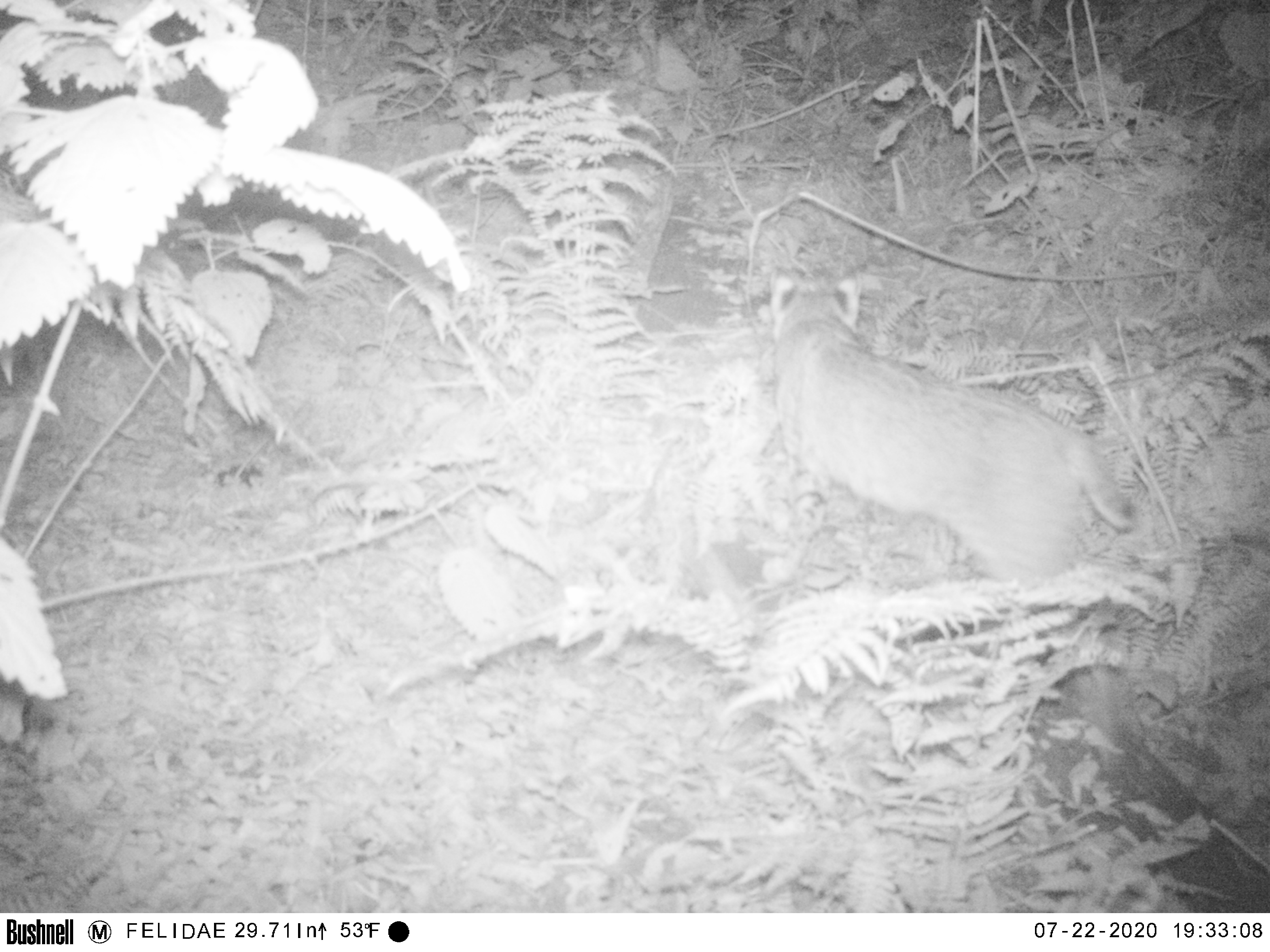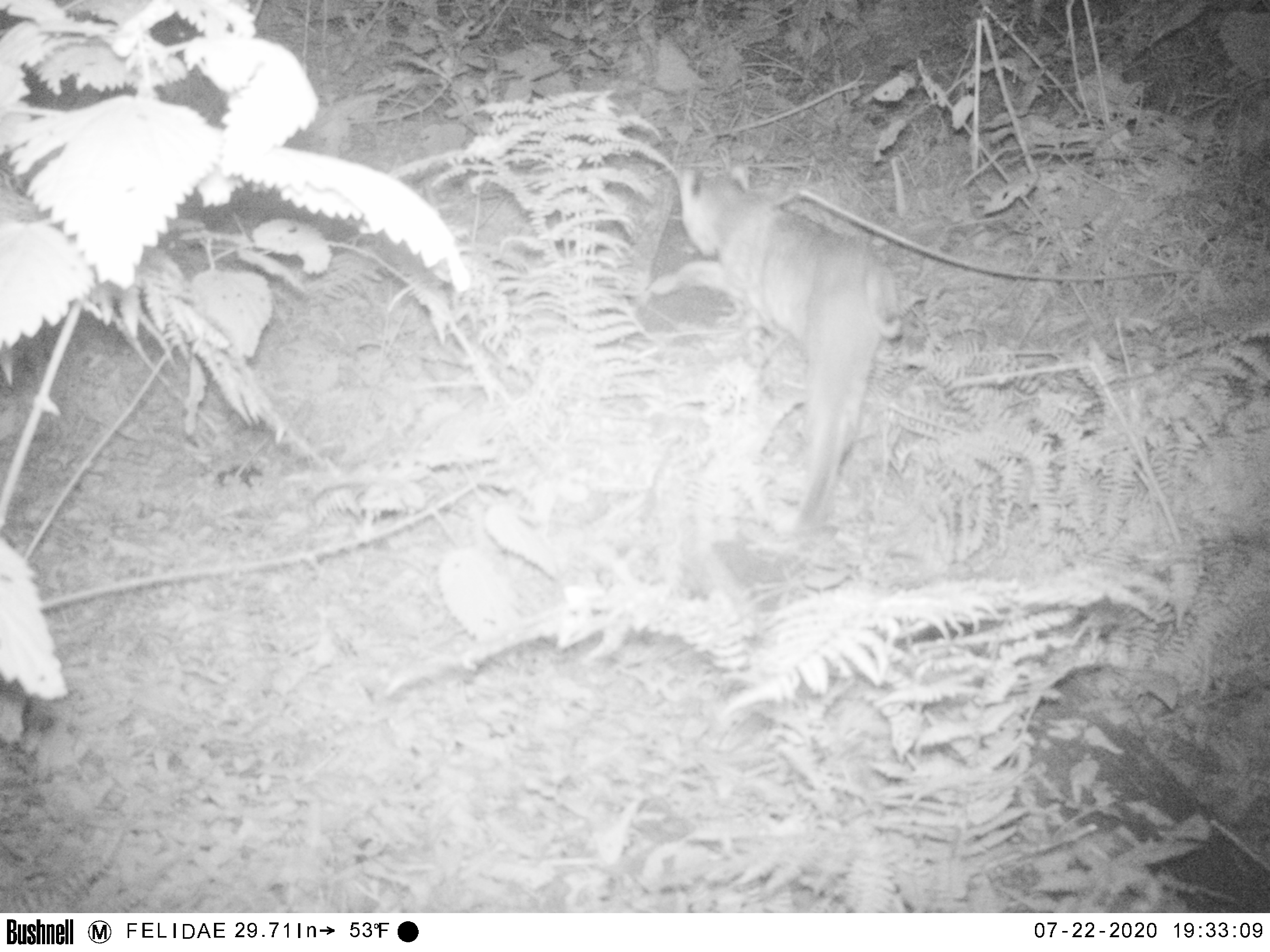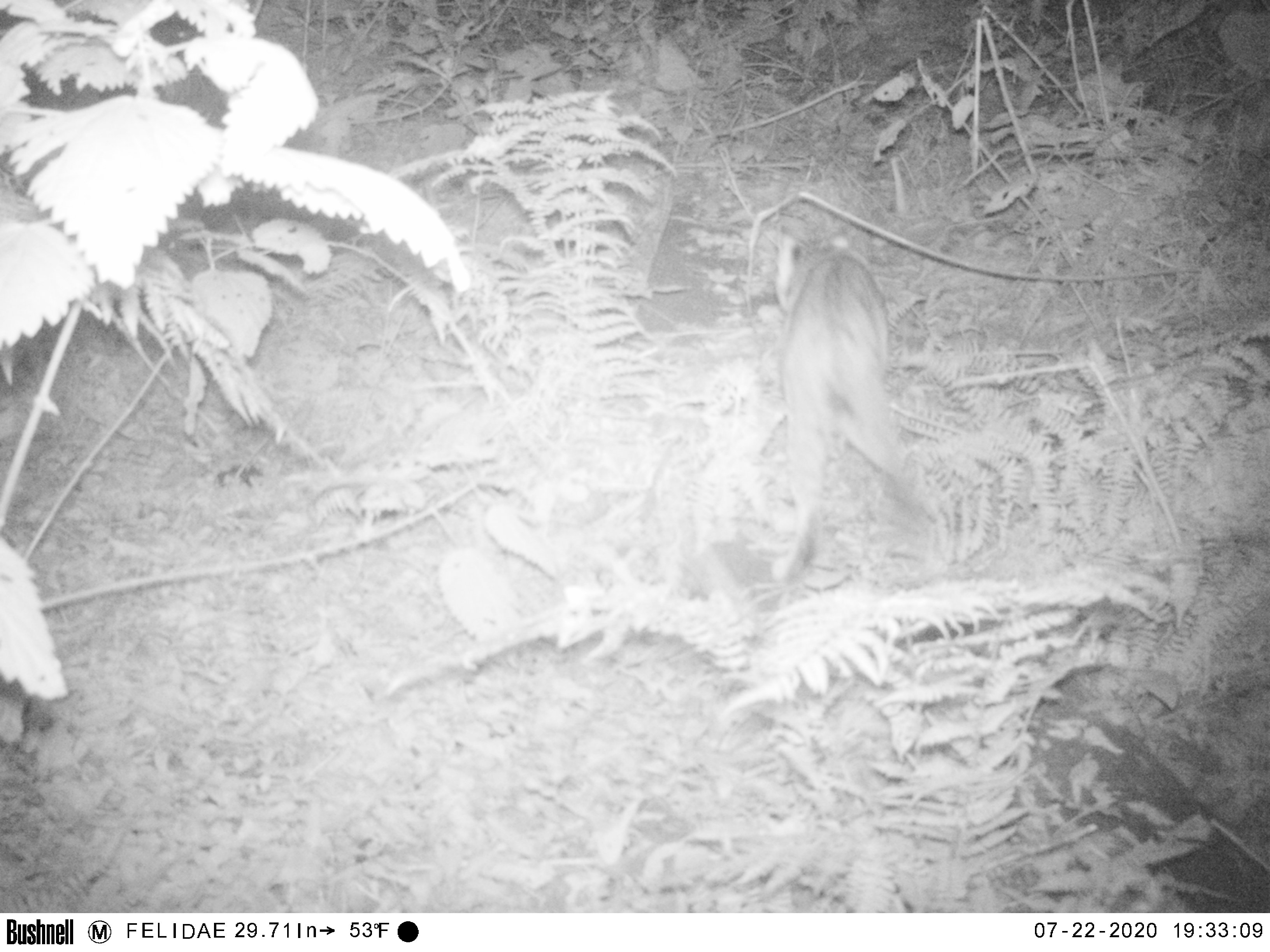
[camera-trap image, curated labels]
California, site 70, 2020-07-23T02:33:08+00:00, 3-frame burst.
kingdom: Animalia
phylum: Chordata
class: Mammalia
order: Carnivora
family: Felidae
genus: Lynx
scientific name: Lynx rufus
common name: bobcat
Bobcat (Lynx rufus).